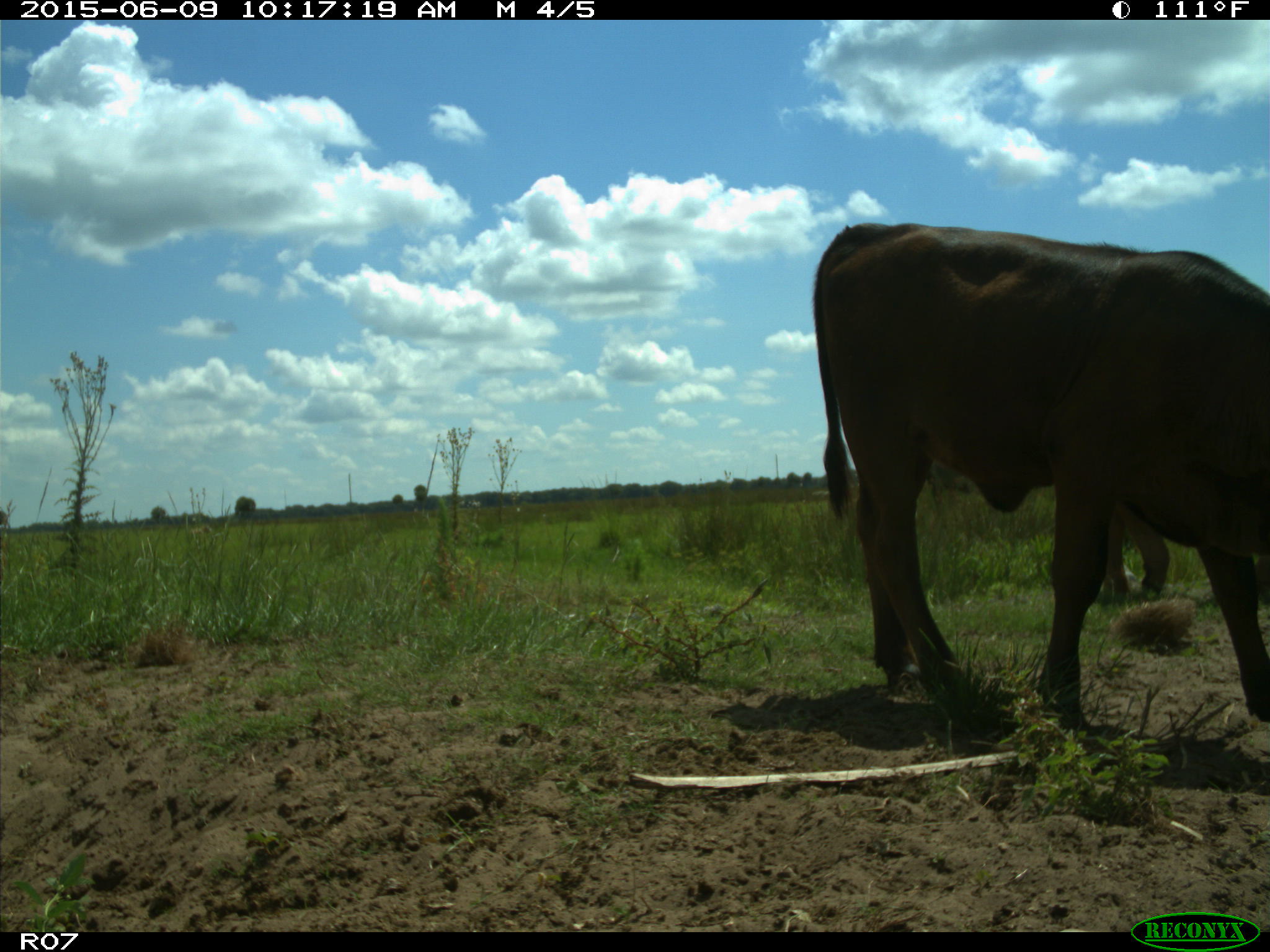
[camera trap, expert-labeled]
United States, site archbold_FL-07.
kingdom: Animalia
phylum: Chordata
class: Mammalia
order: Artiodactyla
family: Bovidae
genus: Bos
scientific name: Bos taurus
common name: domestic cow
Bos taurus (domestic cow).